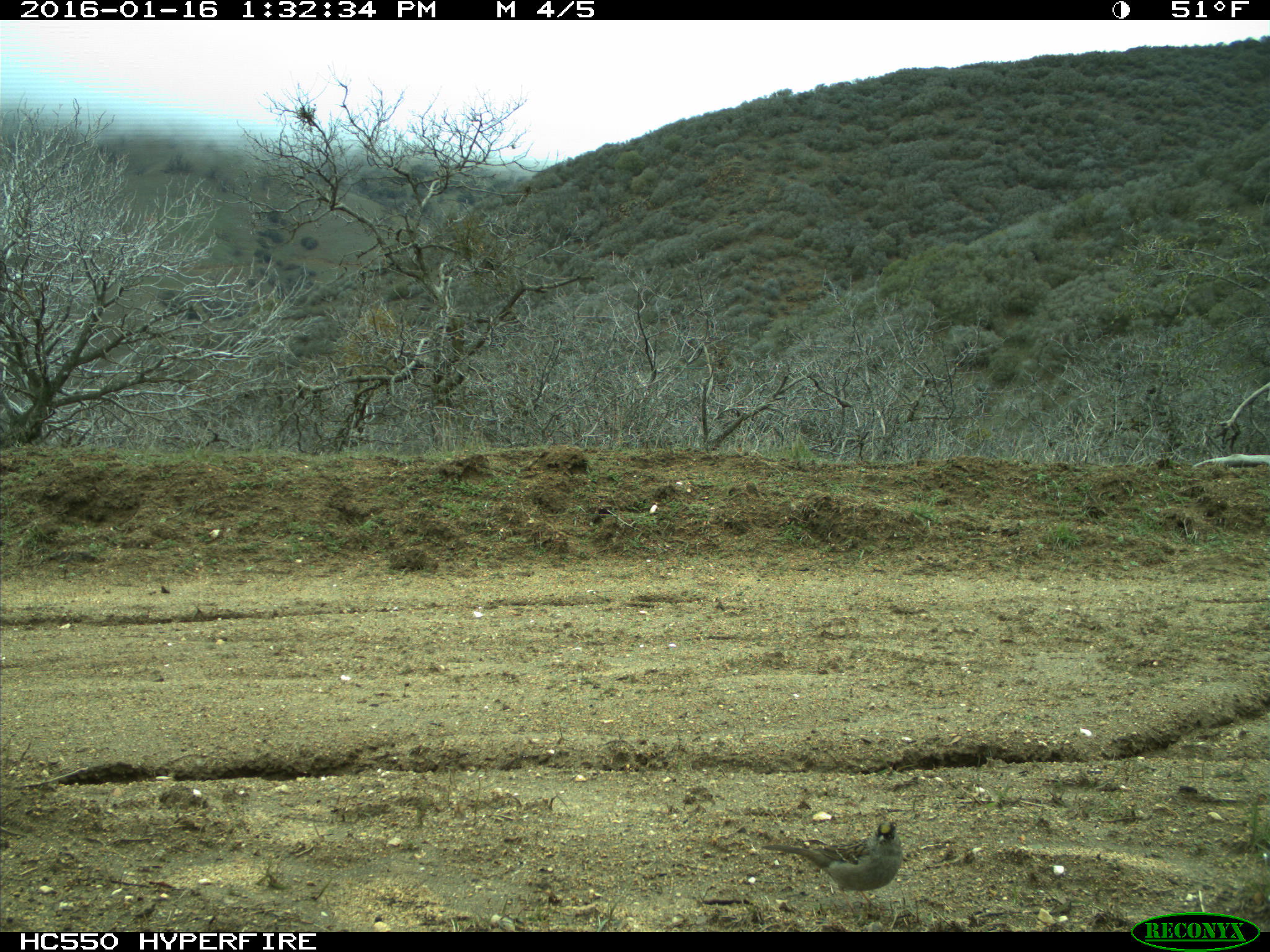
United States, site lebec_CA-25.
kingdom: Animalia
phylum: Chordata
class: Aves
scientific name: Aves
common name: birds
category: unidentified bird